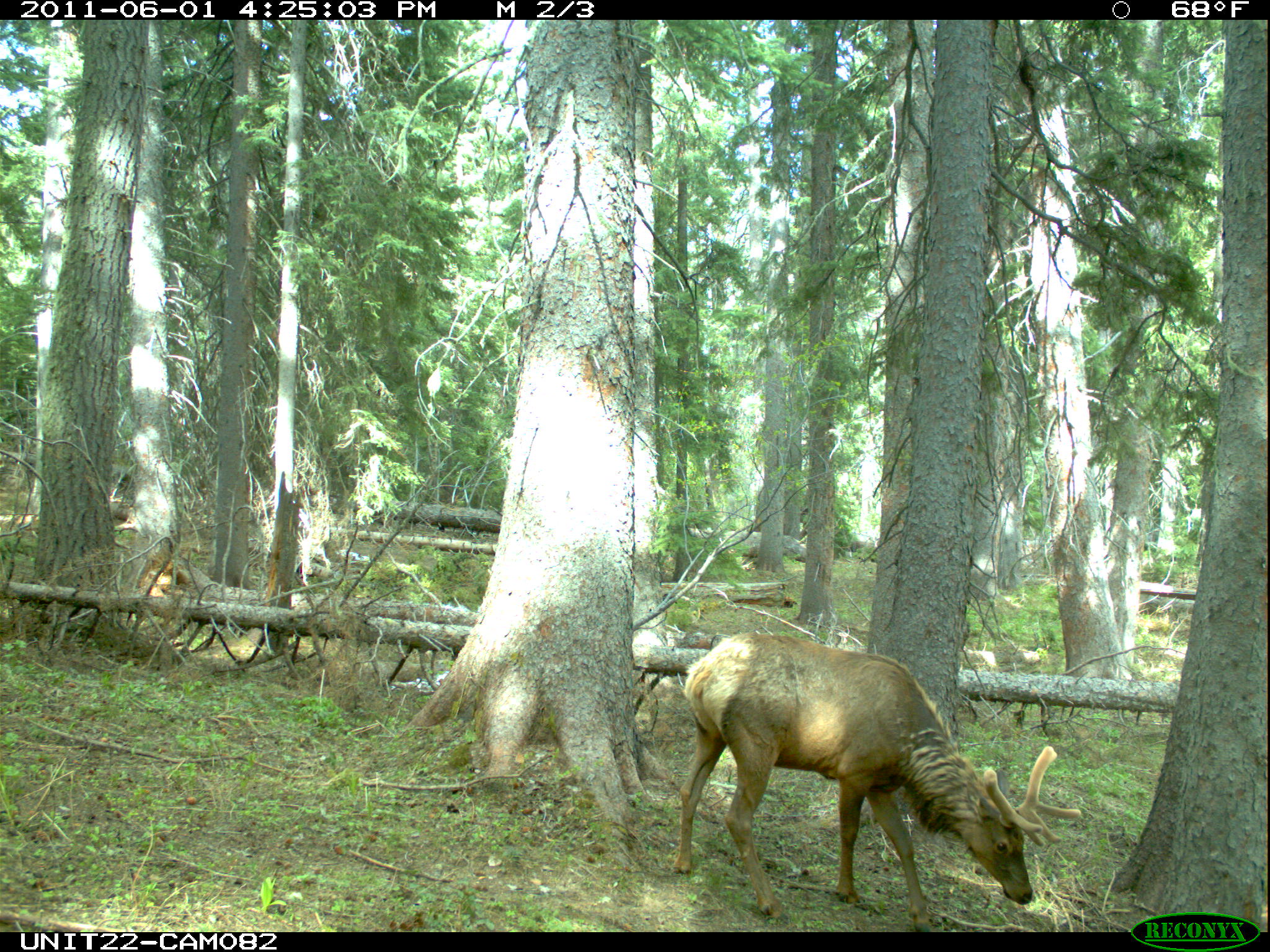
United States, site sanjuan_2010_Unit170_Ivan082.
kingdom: Animalia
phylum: Chordata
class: Mammalia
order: Artiodactyla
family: Cervidae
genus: Cervus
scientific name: Cervus elaphus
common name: red deer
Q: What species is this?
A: Cervus elaphus (red deer).